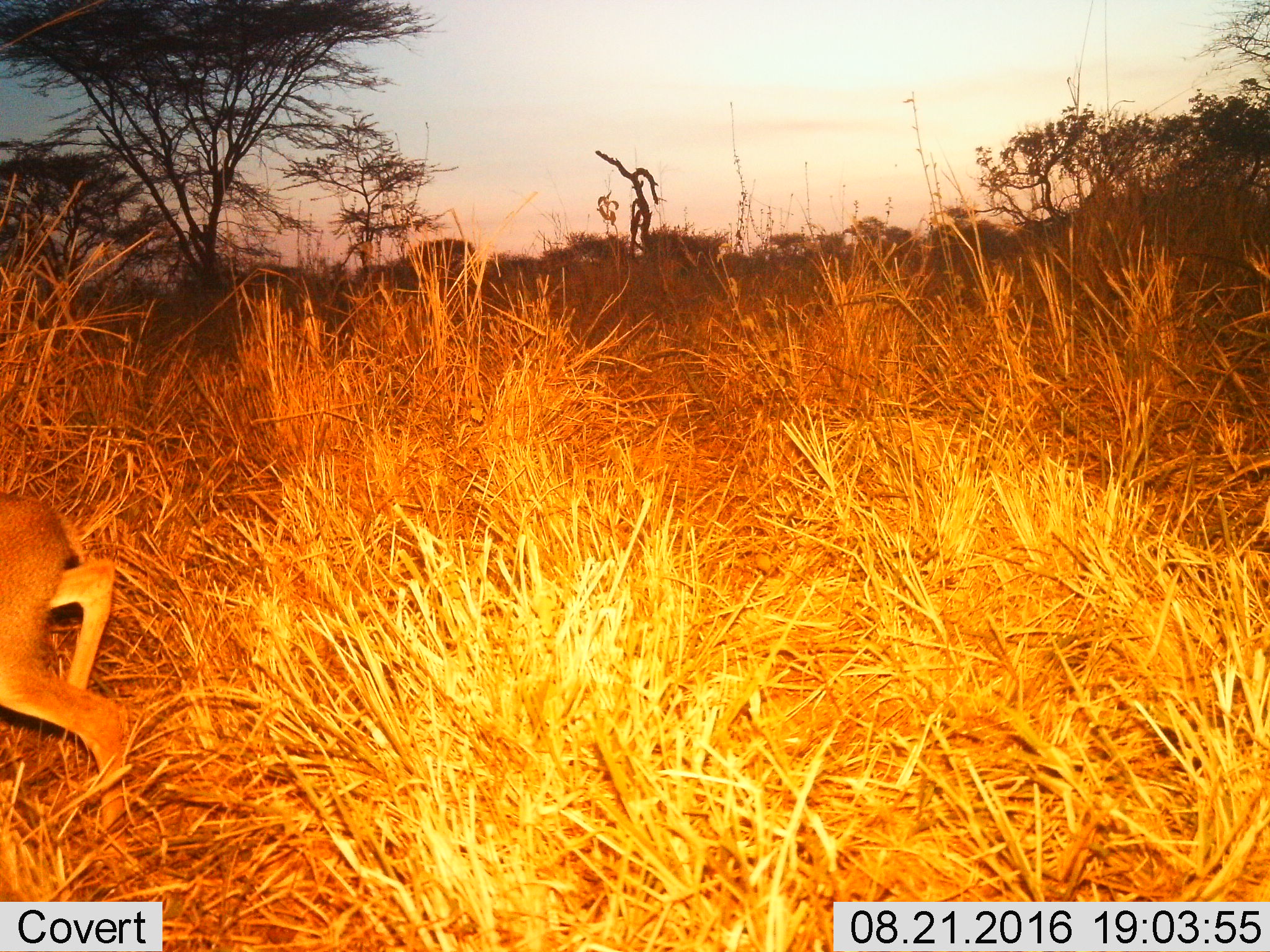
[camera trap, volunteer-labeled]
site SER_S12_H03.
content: unidentified animal